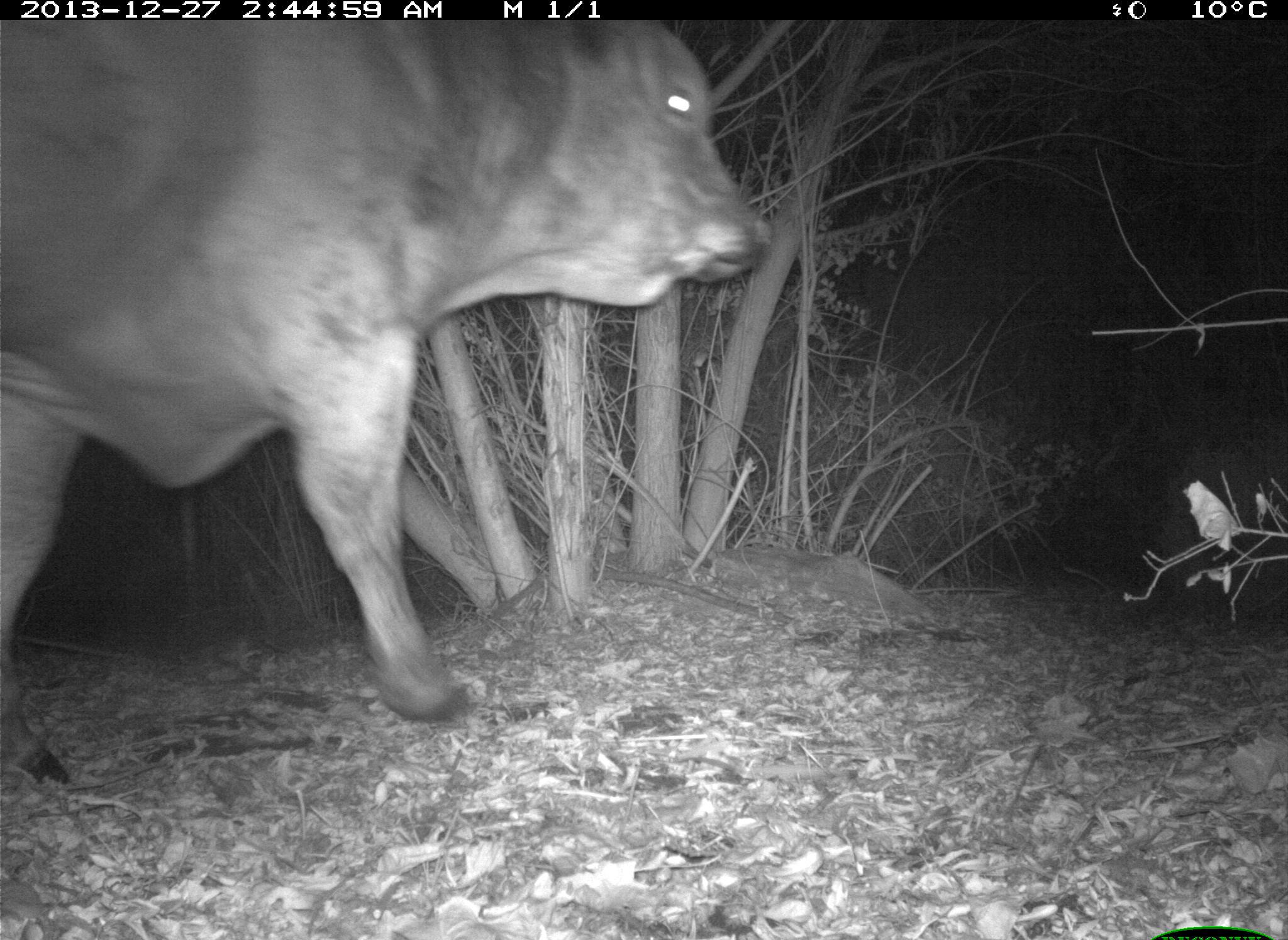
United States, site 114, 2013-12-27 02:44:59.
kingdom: Animalia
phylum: Chordata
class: Mammalia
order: Artiodactyla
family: Bovidae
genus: Bos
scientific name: Bos taurus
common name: cow